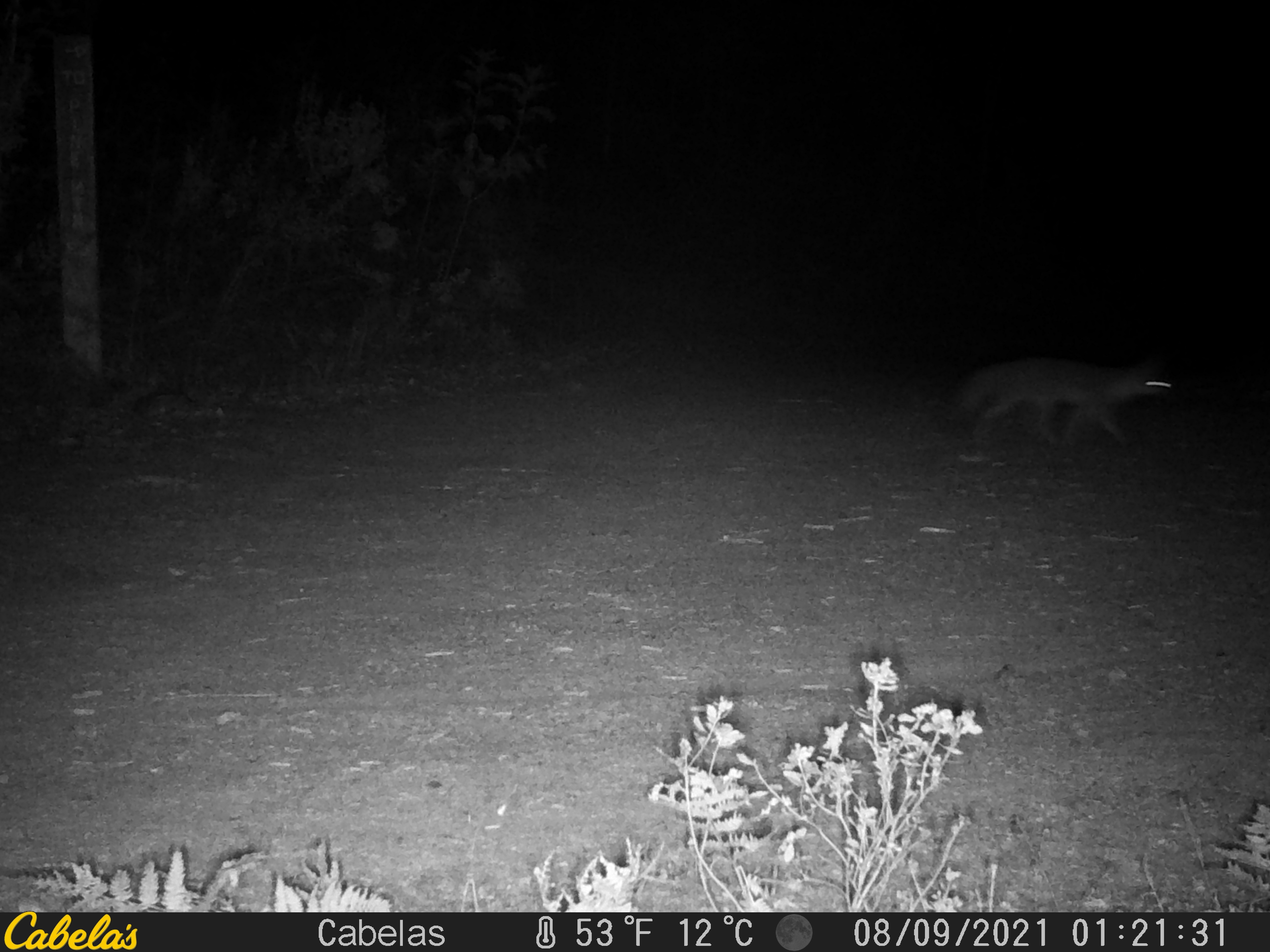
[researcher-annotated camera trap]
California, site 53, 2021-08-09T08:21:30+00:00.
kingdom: Animalia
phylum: Chordata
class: Mammalia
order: Carnivora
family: Canidae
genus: Urocyon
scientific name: Urocyon cinereoargenteus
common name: gray fox